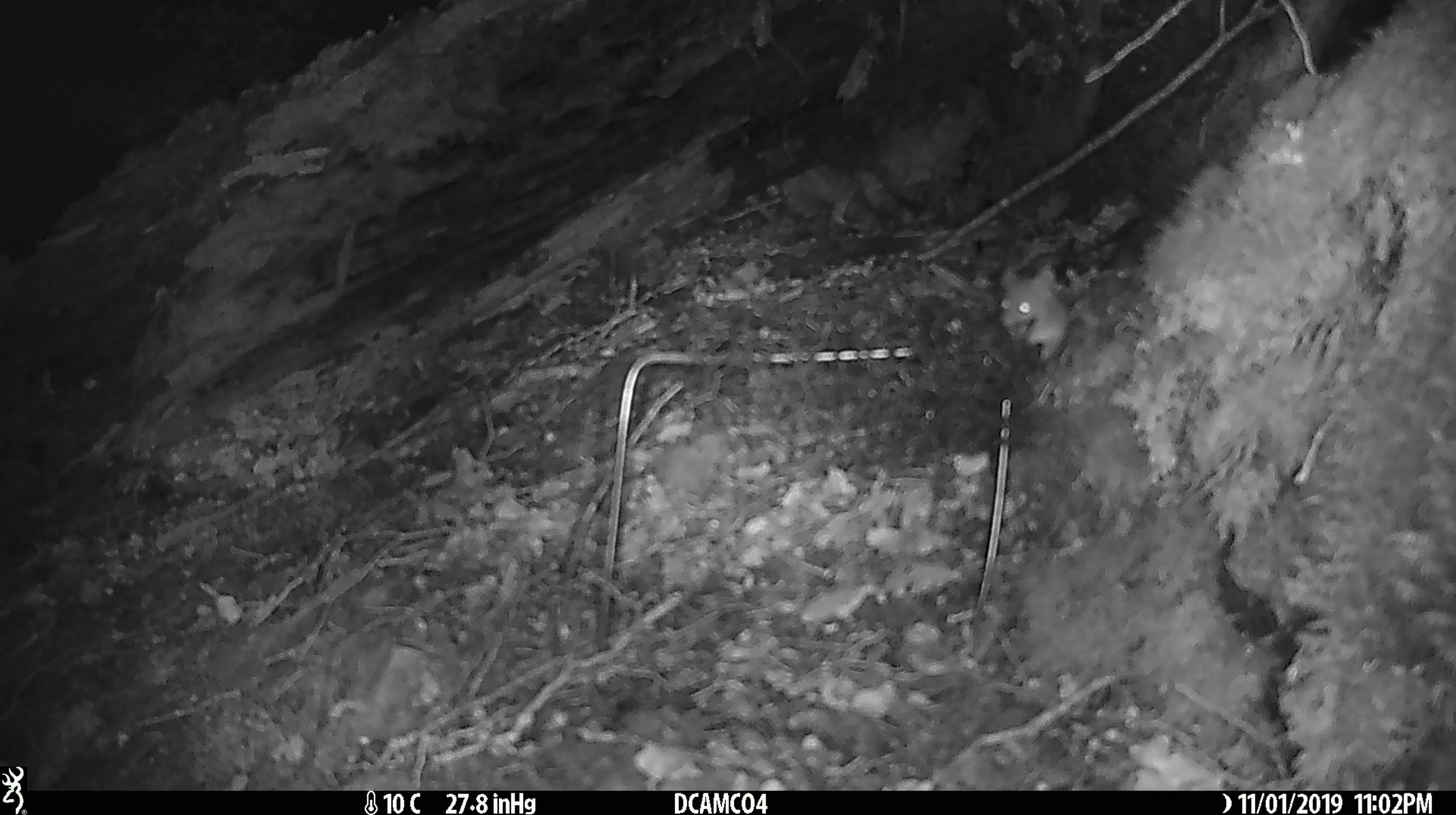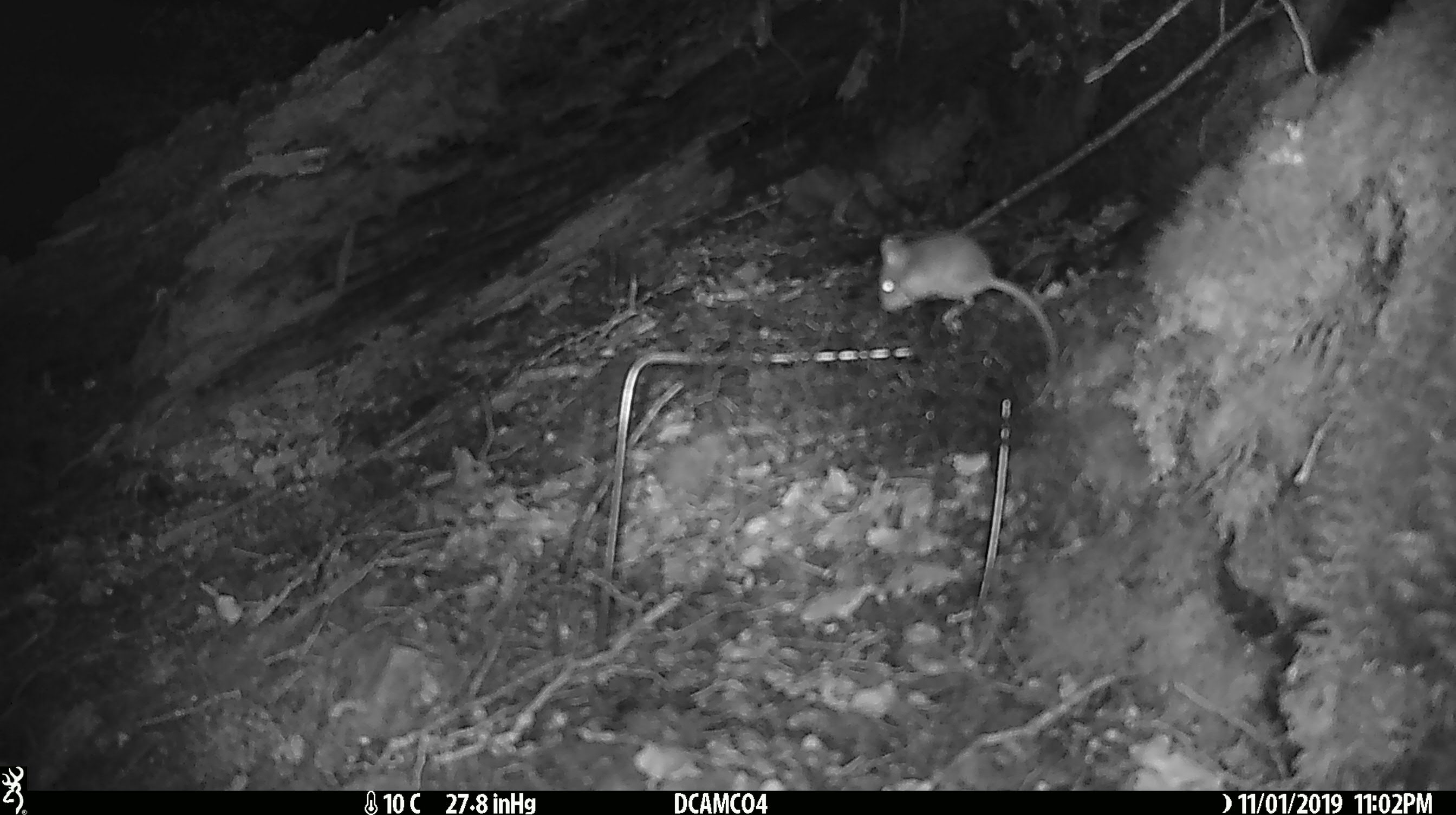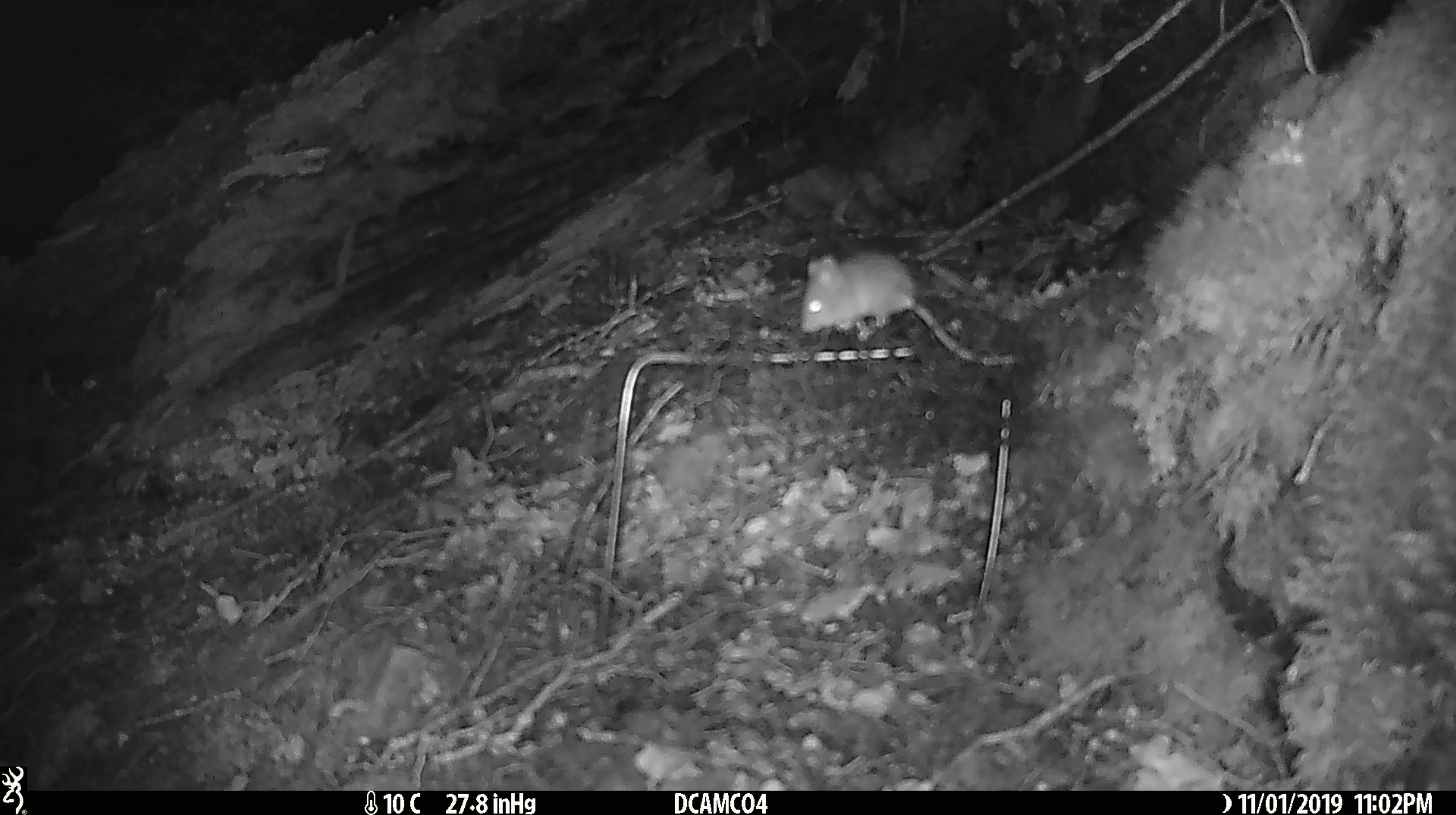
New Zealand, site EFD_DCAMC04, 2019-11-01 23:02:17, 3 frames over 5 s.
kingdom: Animalia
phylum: Chordata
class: Mammalia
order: Rodentia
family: Muridae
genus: Mus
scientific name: Mus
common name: mouse